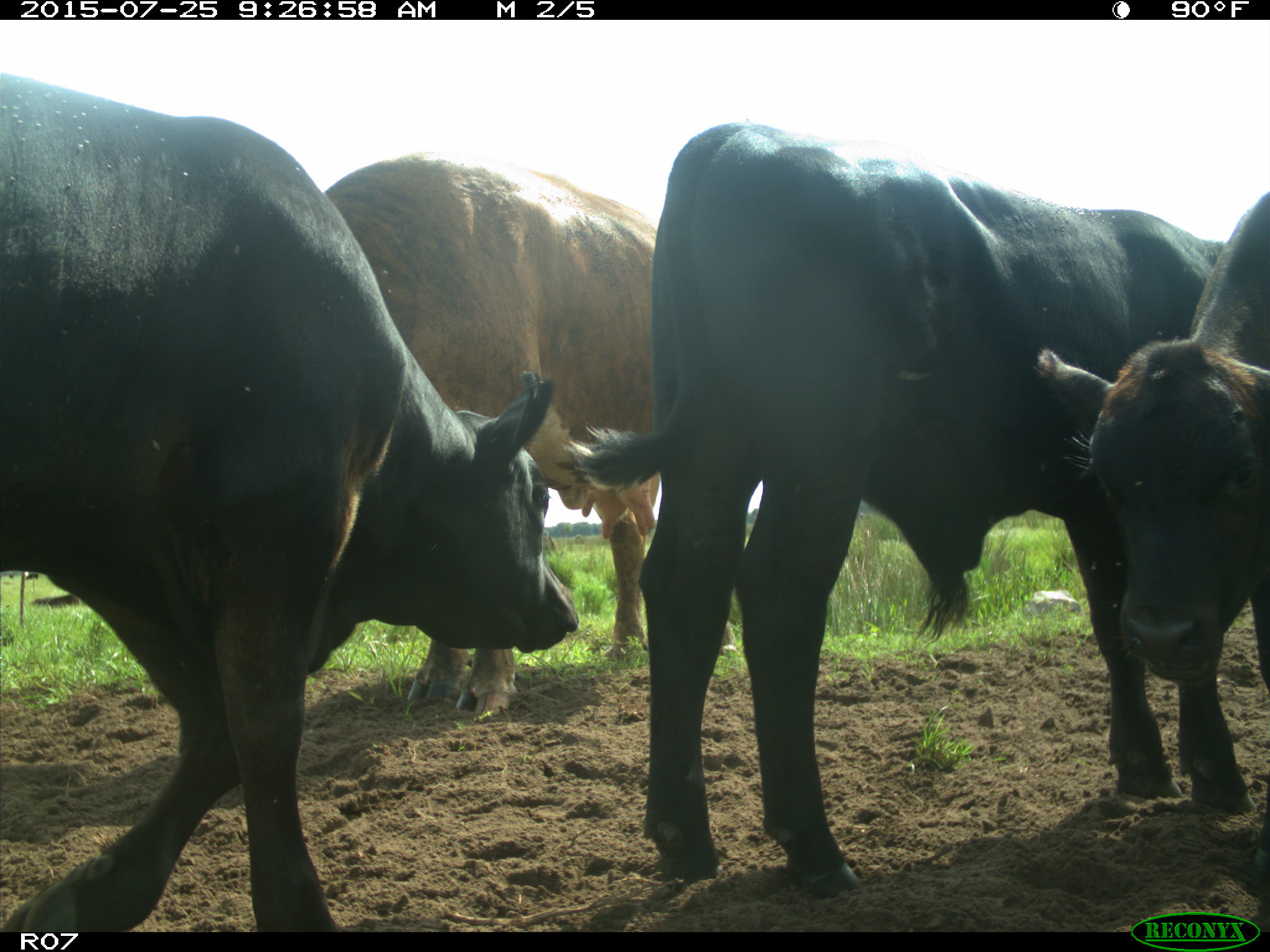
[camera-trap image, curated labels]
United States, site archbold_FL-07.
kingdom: Animalia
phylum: Chordata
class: Mammalia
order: Artiodactyla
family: Bovidae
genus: Bos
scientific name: Bos taurus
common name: domestic cow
Bos taurus (domestic cow).